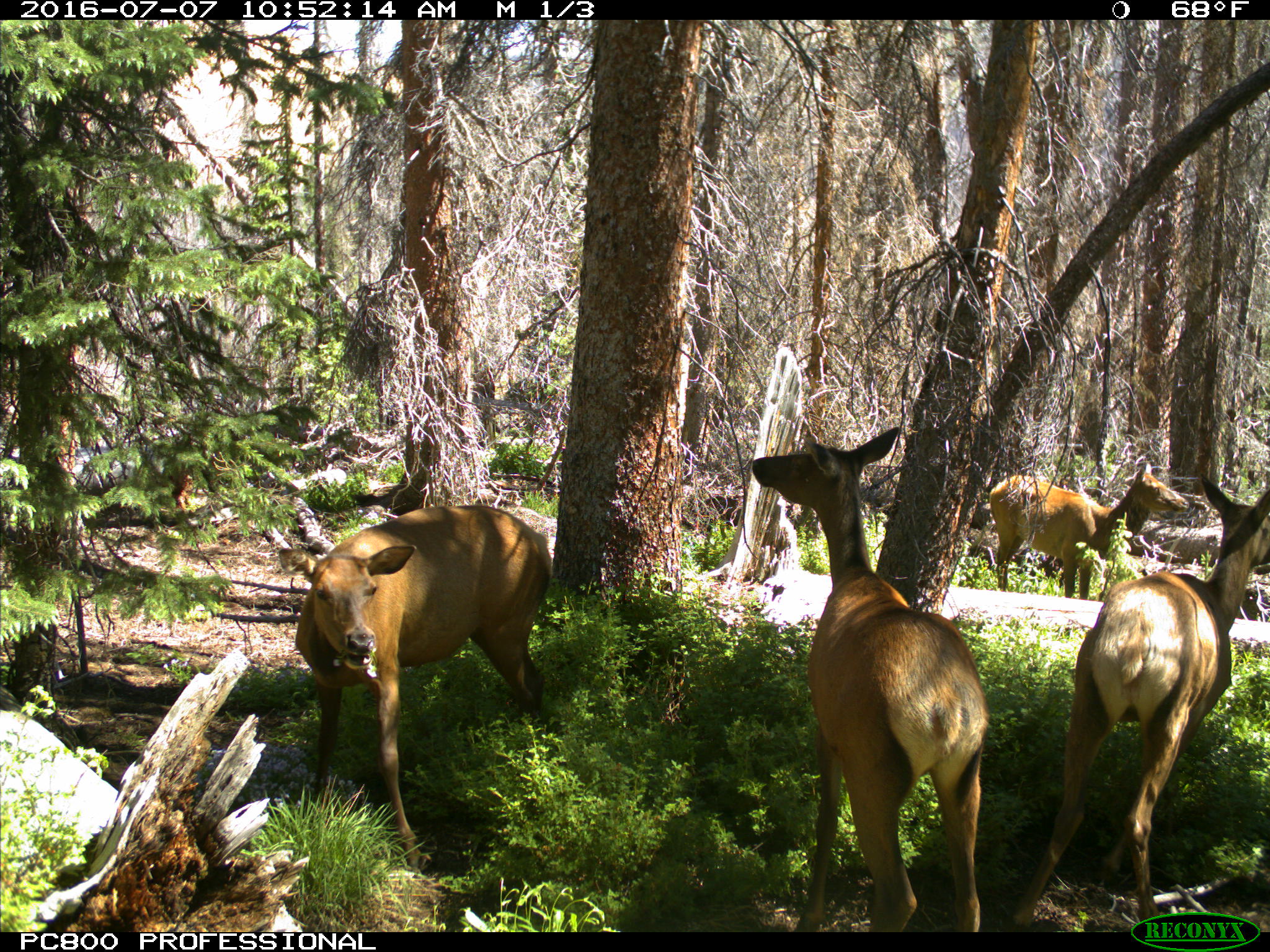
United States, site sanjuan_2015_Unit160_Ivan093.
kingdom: Animalia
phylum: Chordata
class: Mammalia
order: Artiodactyla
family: Cervidae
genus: Cervus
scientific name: Cervus elaphus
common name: red deer